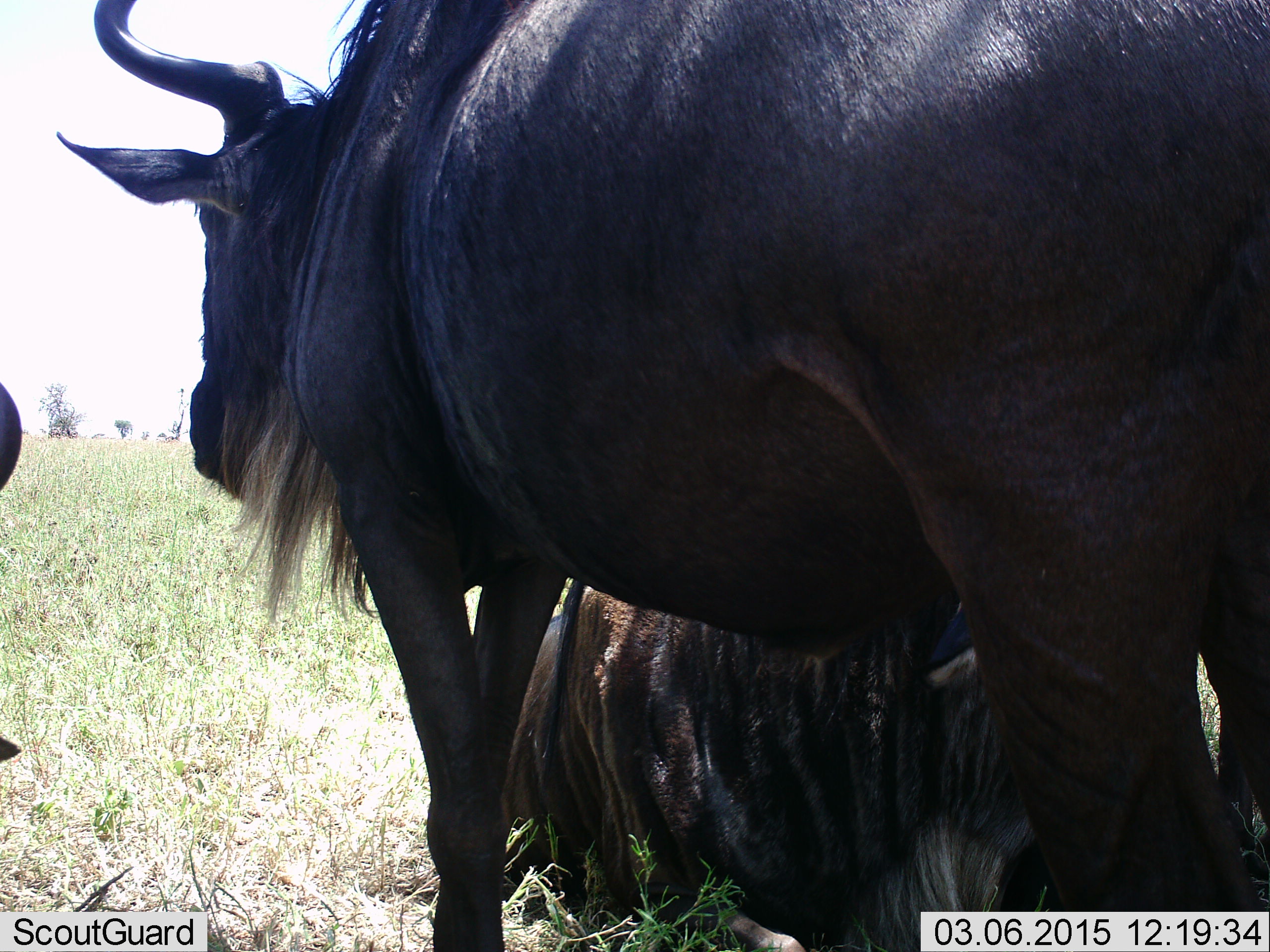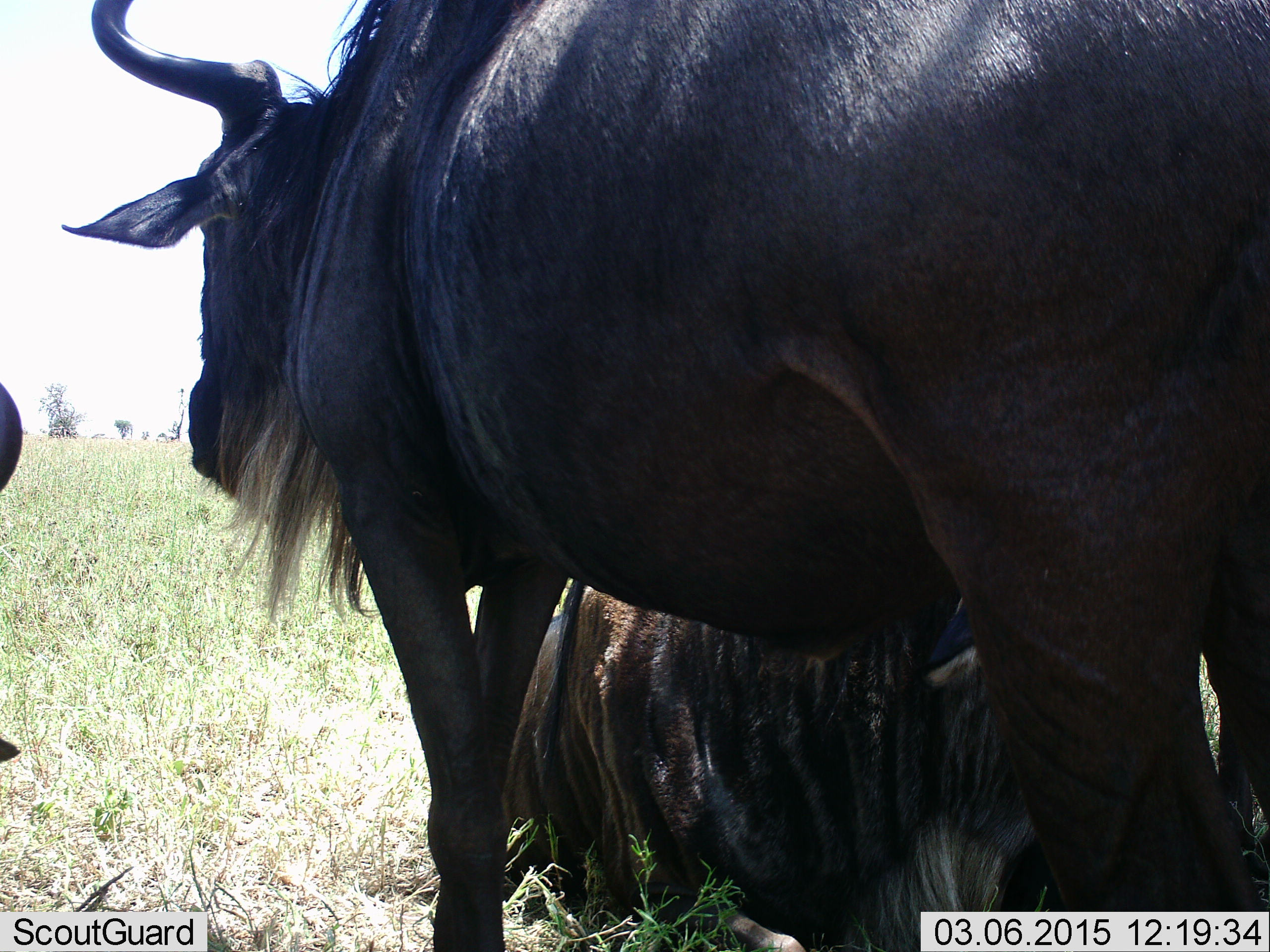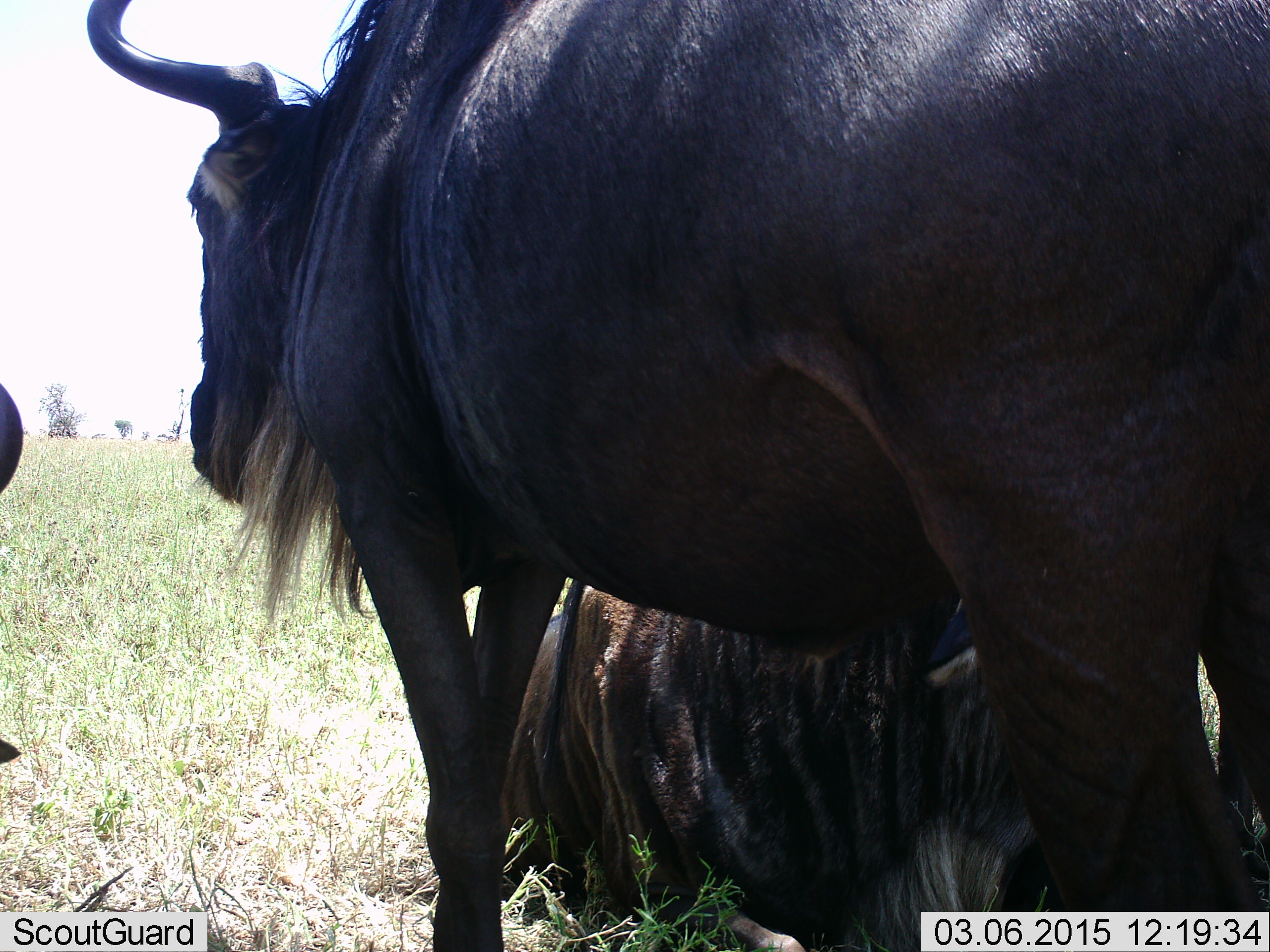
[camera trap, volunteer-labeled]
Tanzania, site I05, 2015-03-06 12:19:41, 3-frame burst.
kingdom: Animalia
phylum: Chordata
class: Mammalia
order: Artiodactyla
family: Bovidae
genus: Connochaetes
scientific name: Connochaetes taurinus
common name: blue wildebeest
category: wildebeest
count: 3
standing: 90%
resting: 90%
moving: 0%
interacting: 0%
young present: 0%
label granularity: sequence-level